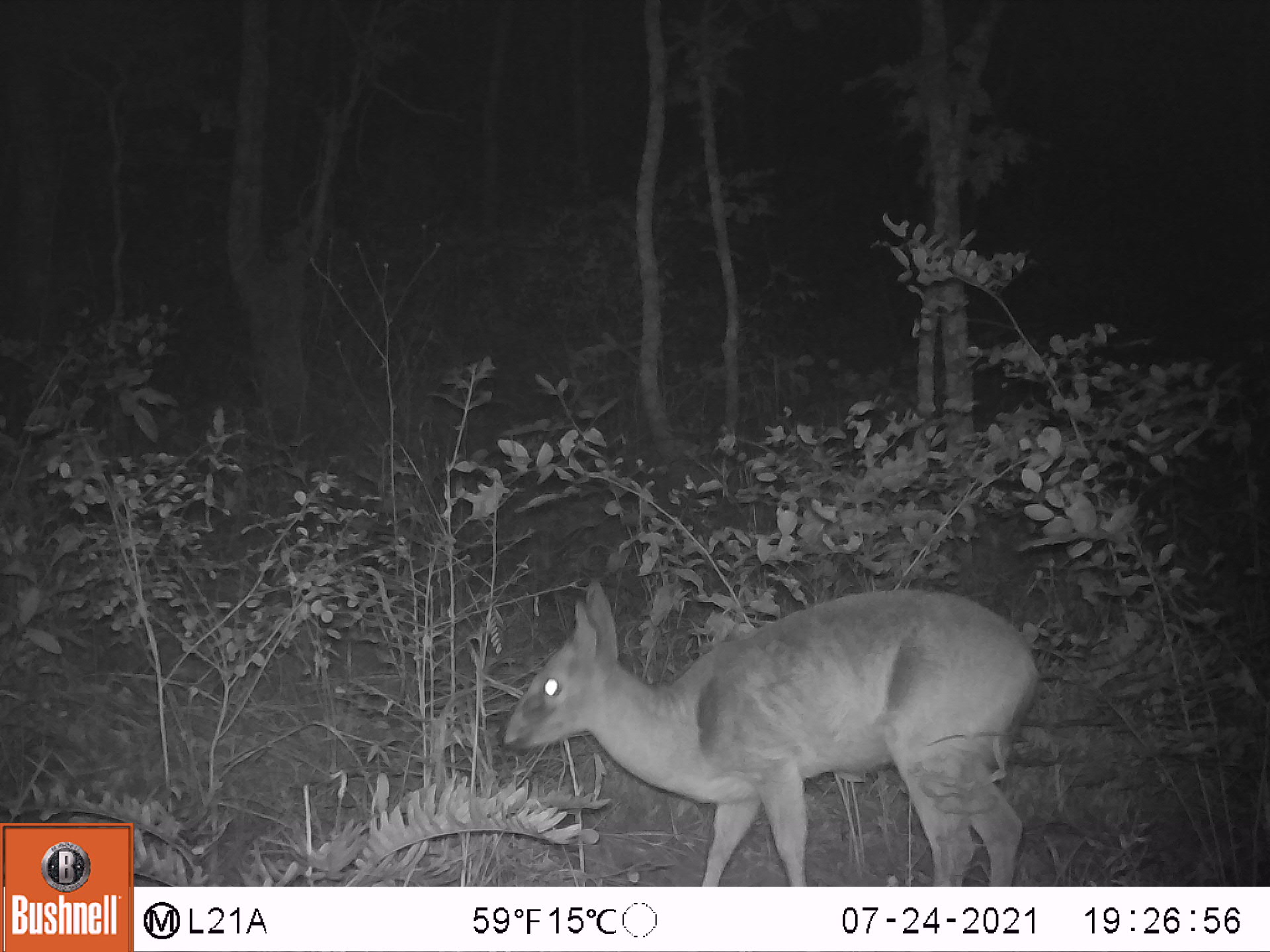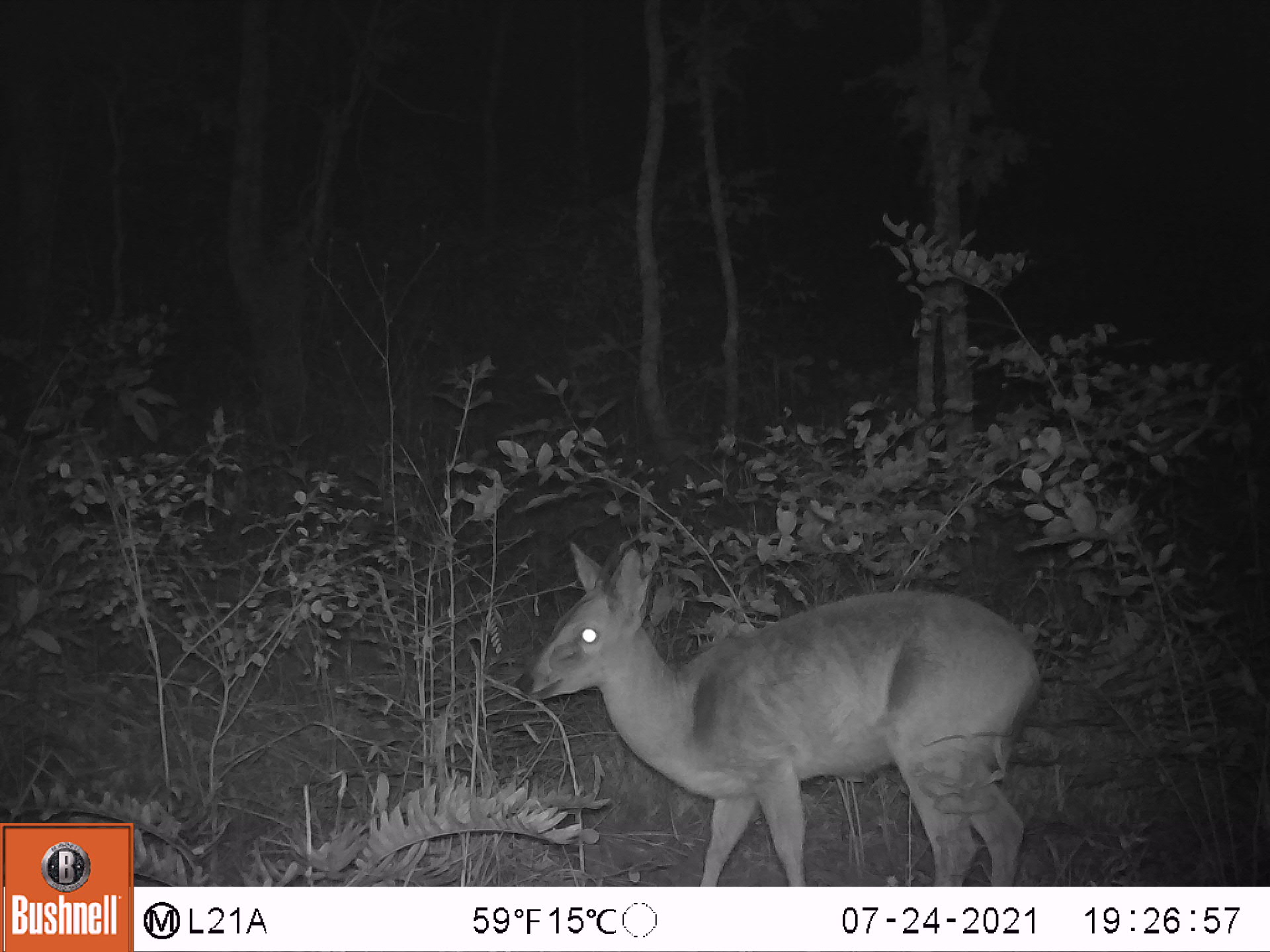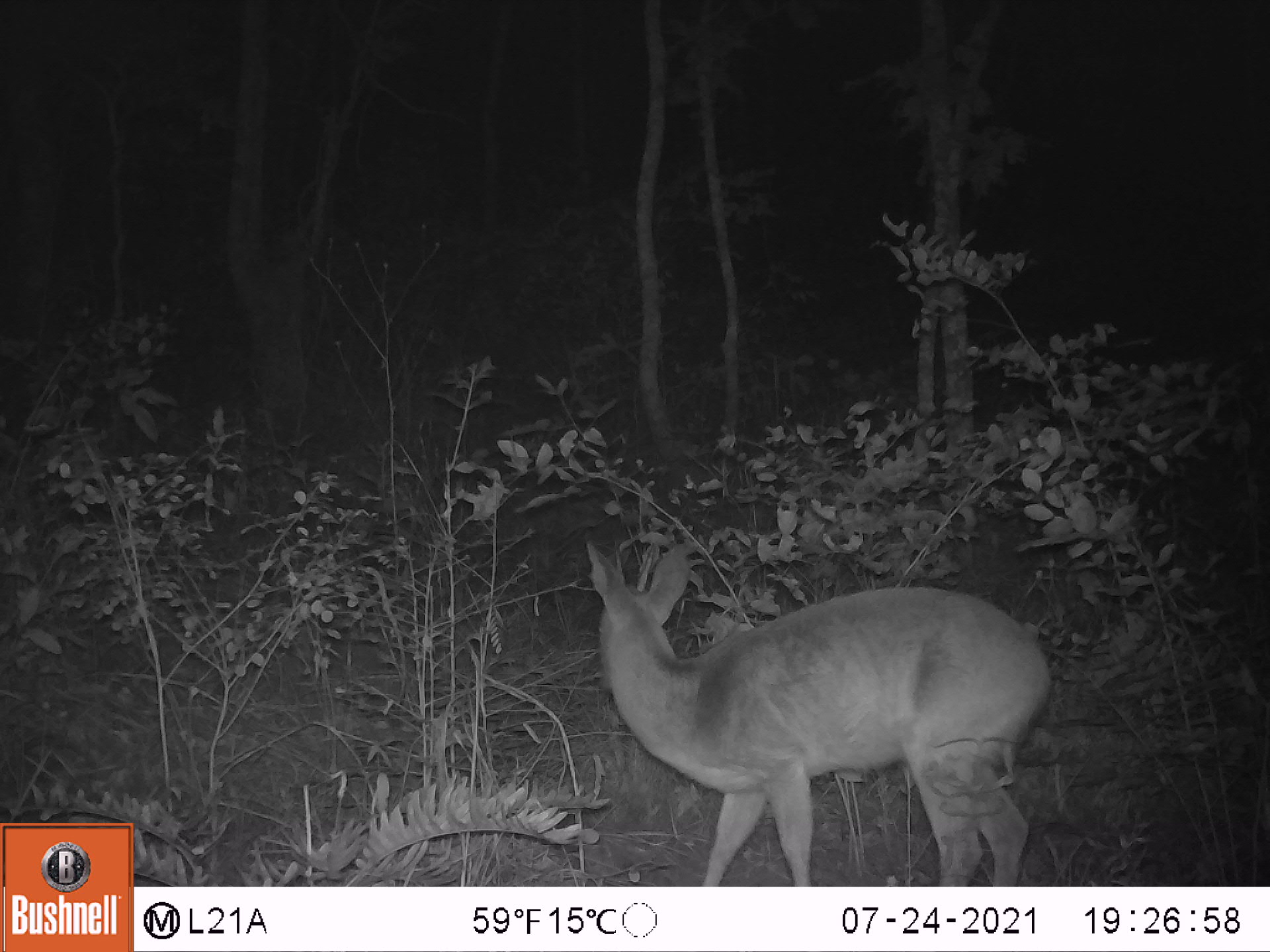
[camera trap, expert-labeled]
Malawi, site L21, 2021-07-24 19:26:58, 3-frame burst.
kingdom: Animalia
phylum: Chordata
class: Mammalia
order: Artiodactyla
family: Bovidae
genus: Sylvicapra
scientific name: Sylvicapra grimmia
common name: common duiker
Common duiker (Sylvicapra grimmia), count 1.